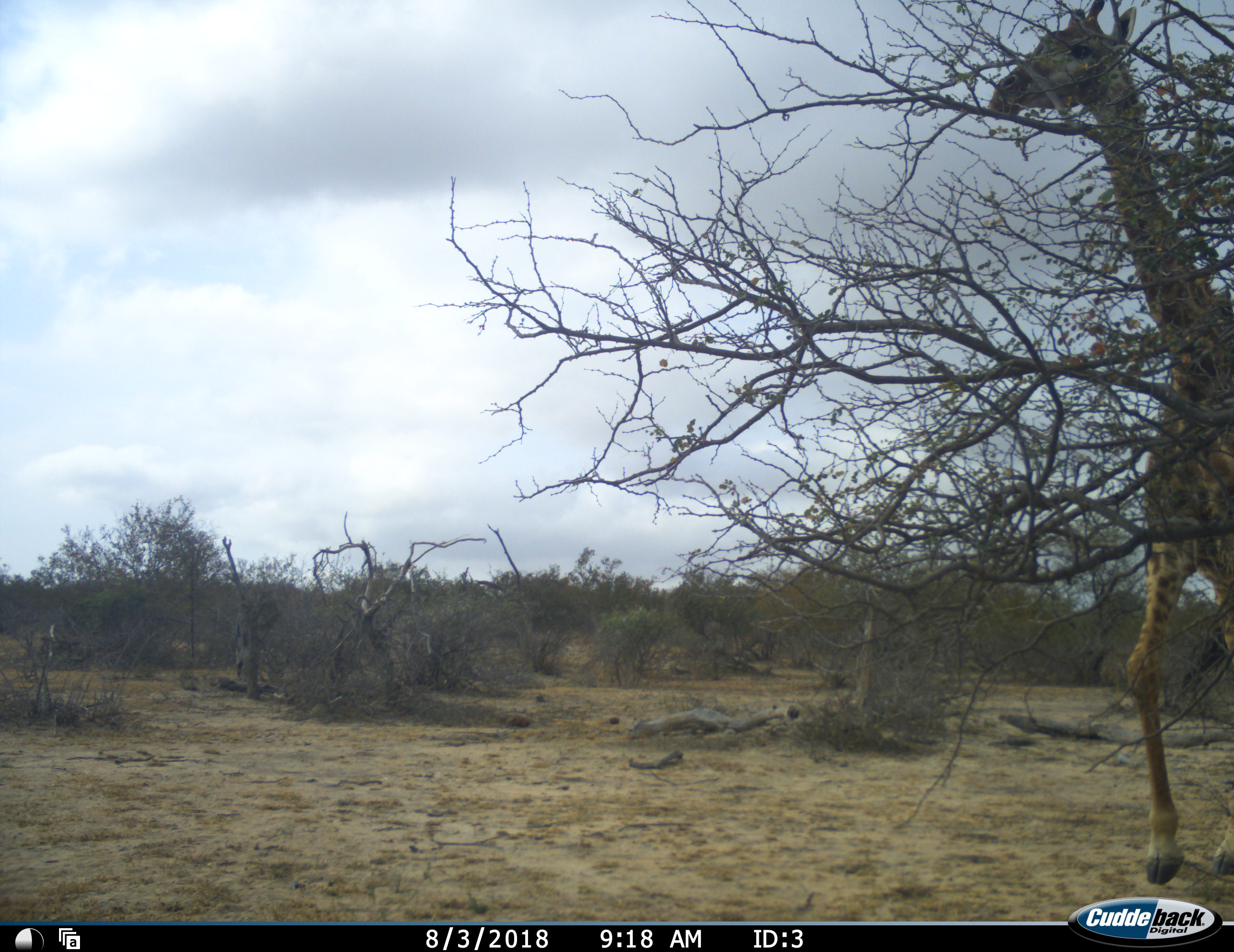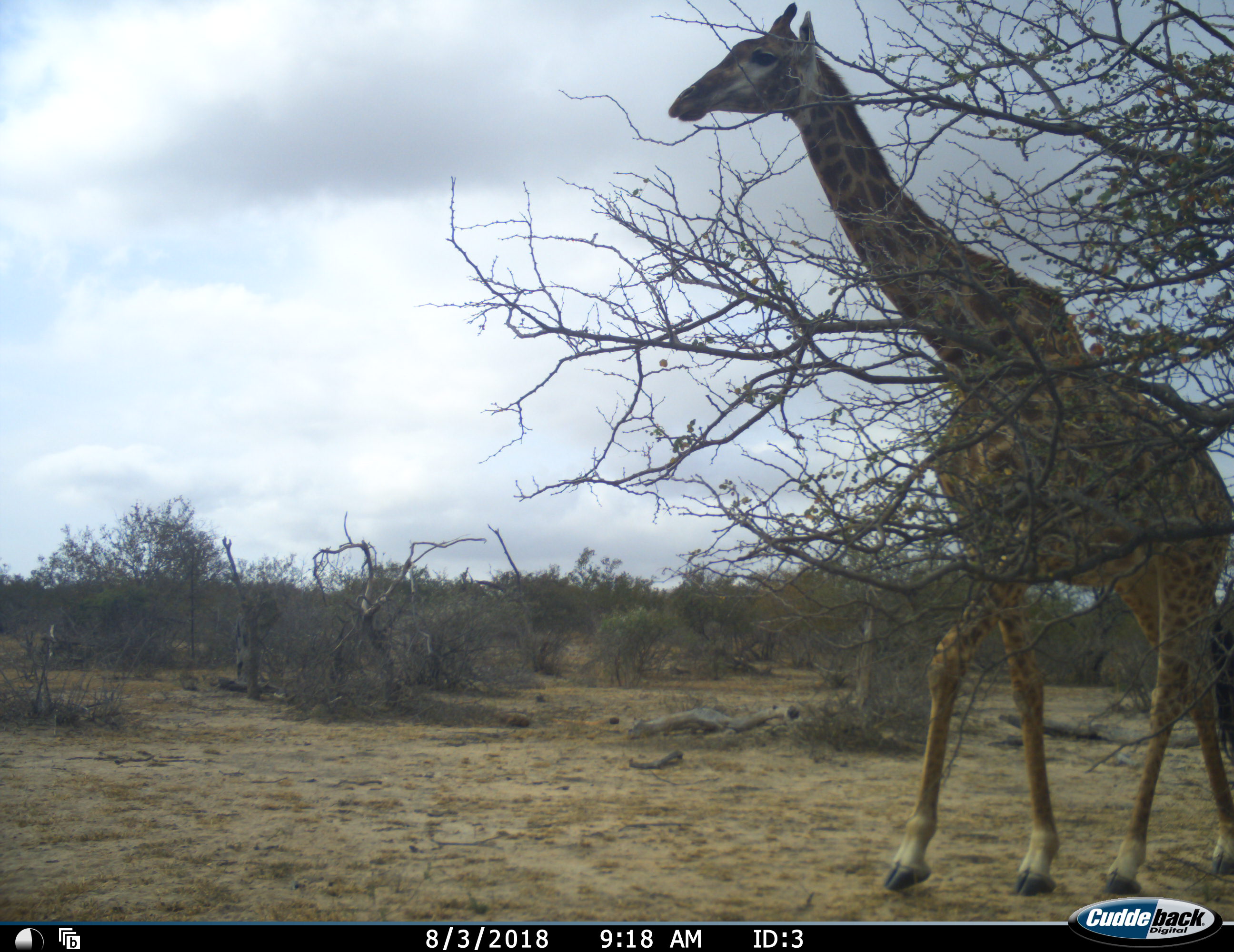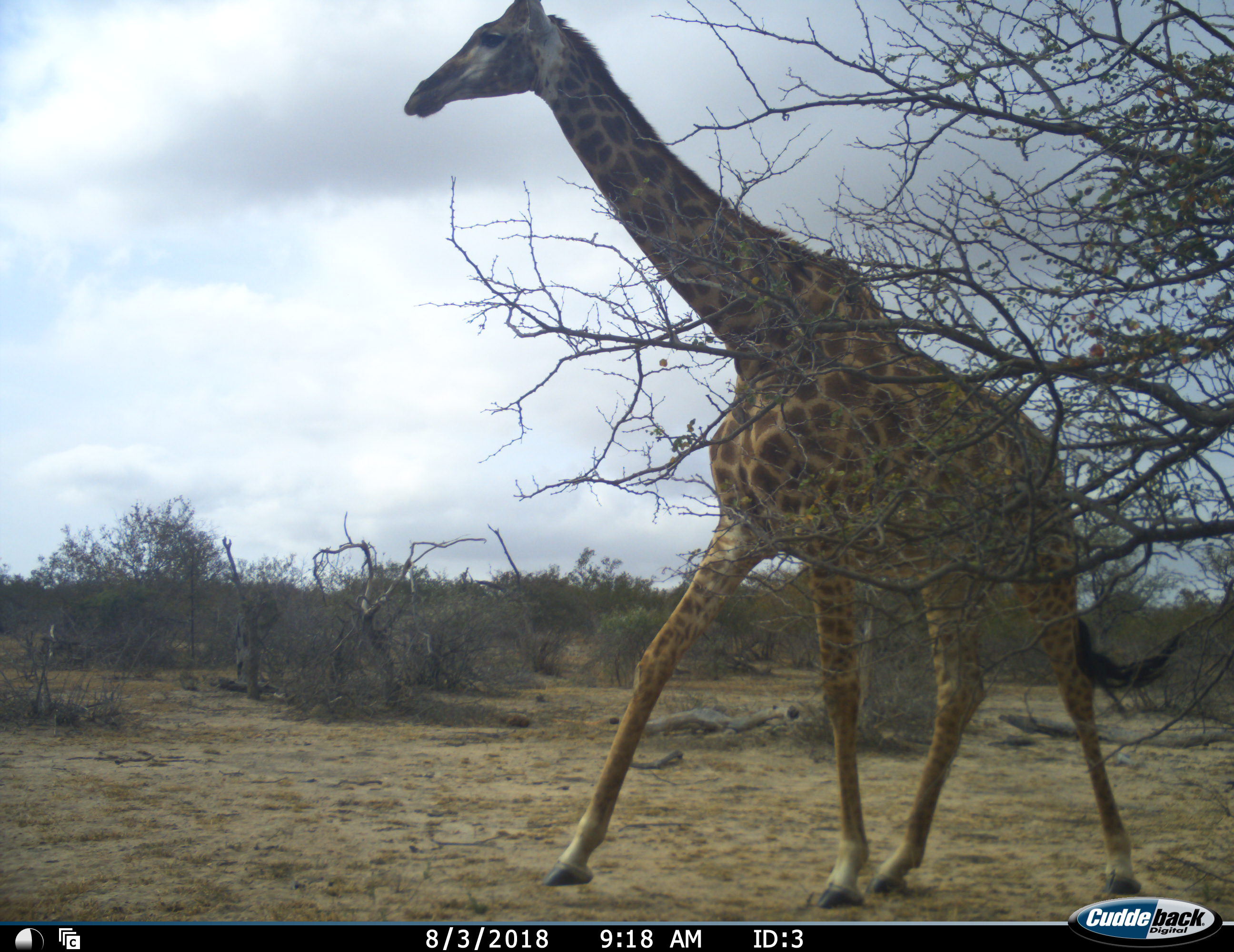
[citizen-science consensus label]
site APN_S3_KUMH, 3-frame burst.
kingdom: Animalia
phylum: Chordata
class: Mammalia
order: Artiodactyla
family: Giraffidae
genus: Giraffa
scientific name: Giraffa camelopardalis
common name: giraffe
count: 1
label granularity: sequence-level